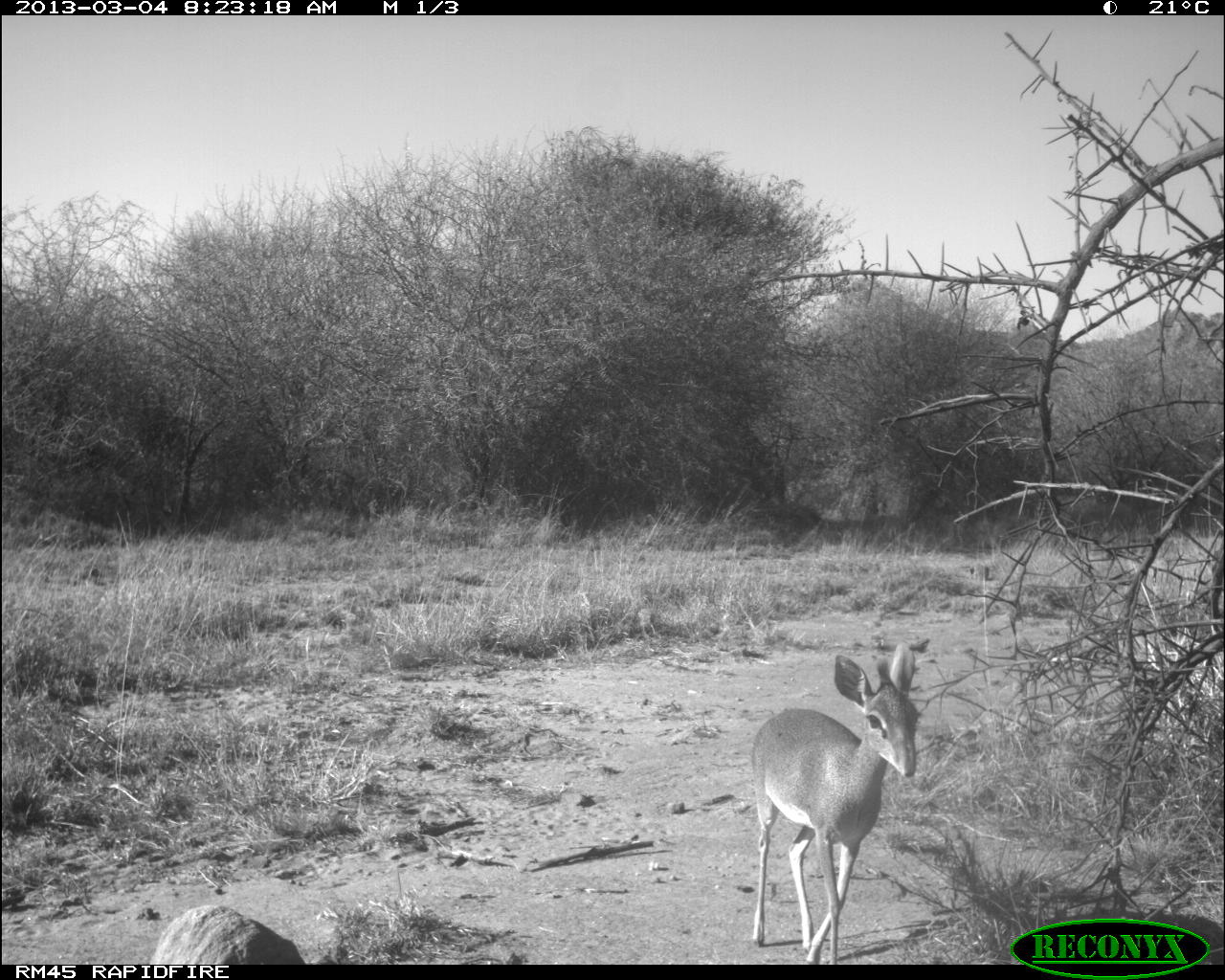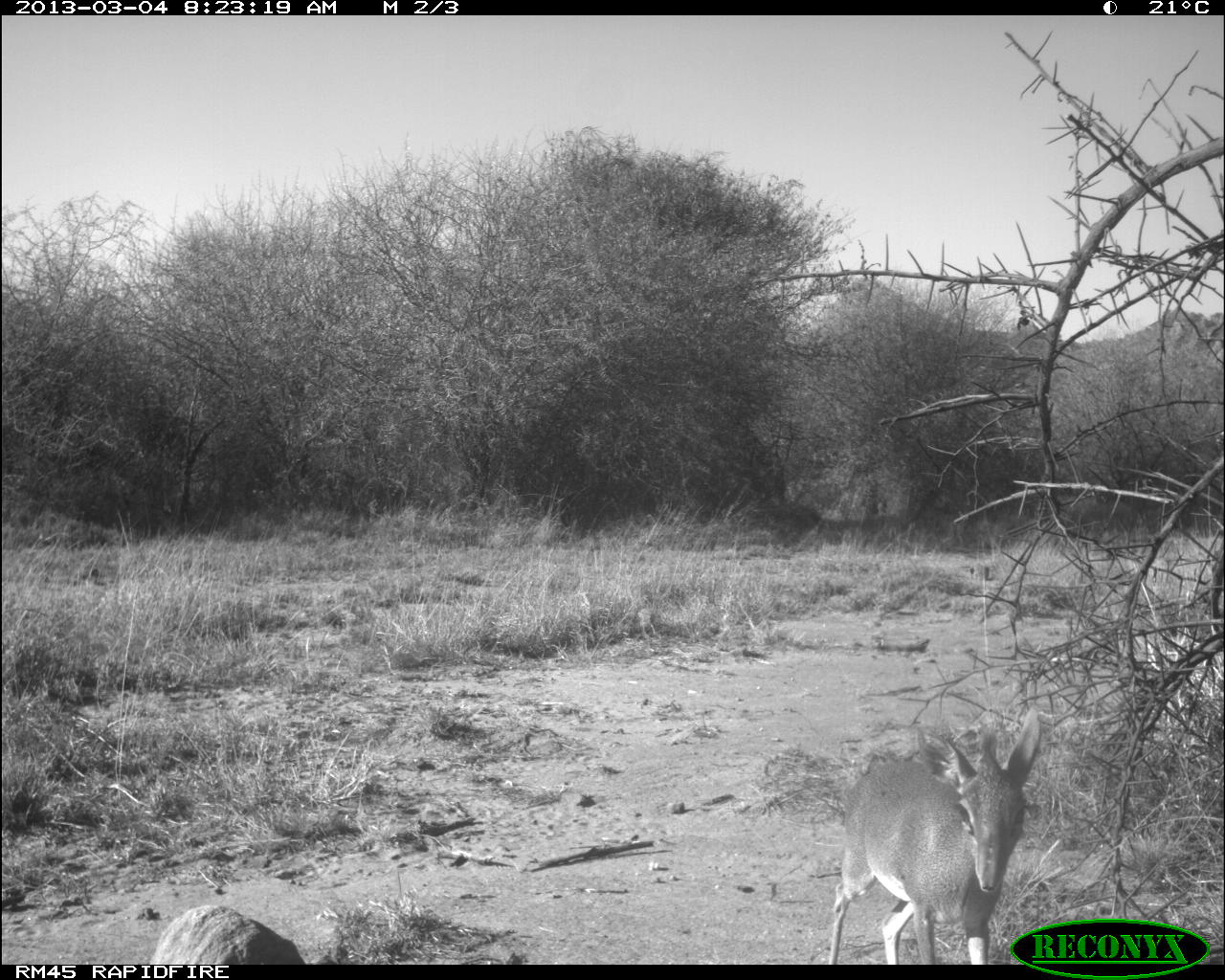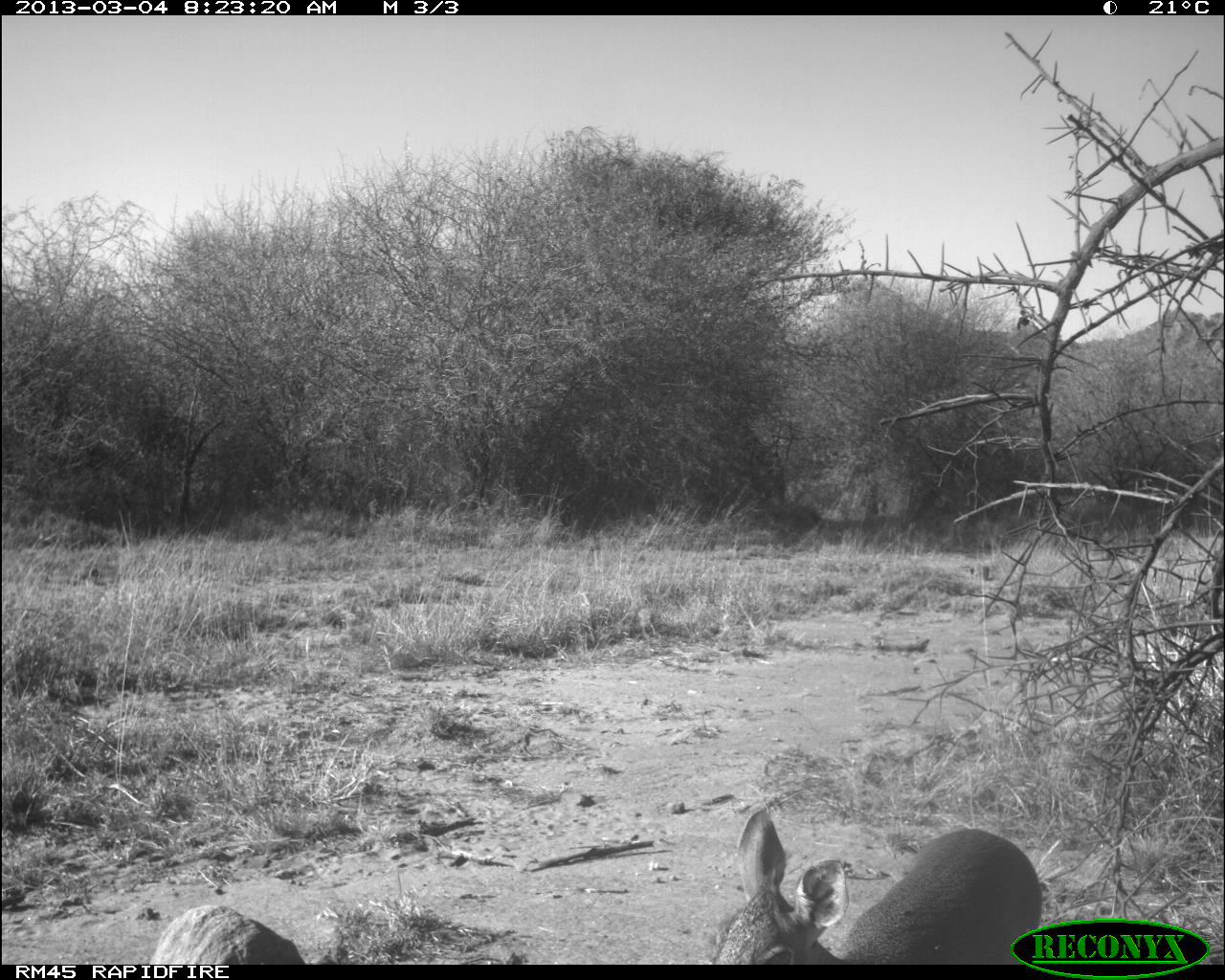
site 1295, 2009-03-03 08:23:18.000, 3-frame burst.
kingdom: Animalia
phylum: Chordata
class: Mammalia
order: Artiodactyla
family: Bovidae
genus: Madoqua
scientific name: Madoqua guentheri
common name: günther's dik-dik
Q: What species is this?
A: Madoqua guentheri (günther's dik-dik).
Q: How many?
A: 1.